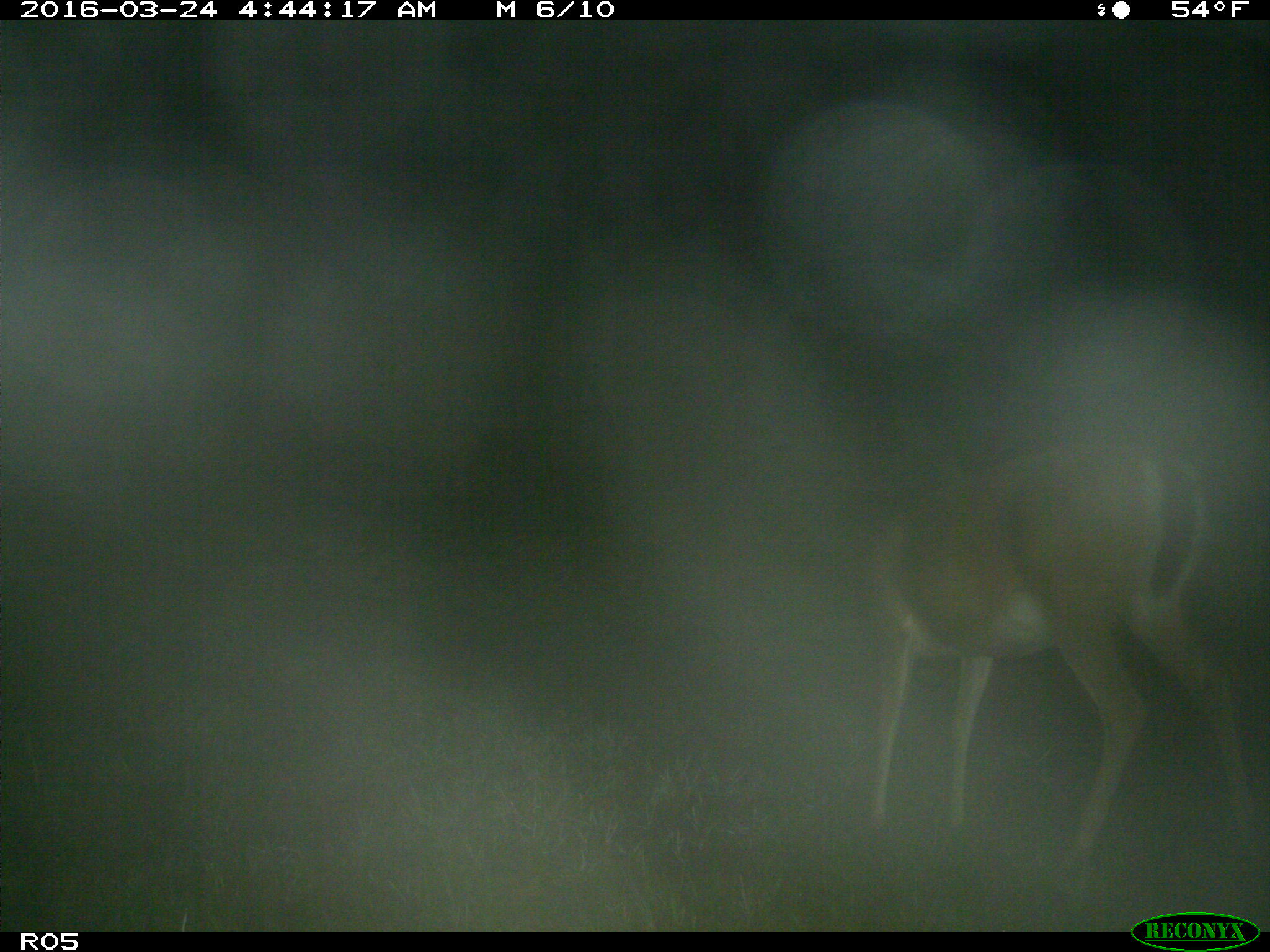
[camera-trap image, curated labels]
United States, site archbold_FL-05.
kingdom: Animalia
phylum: Chordata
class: Mammalia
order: Artiodactyla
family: Cervidae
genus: Odocoileus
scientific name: Odocoileus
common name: deer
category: unidentified deer